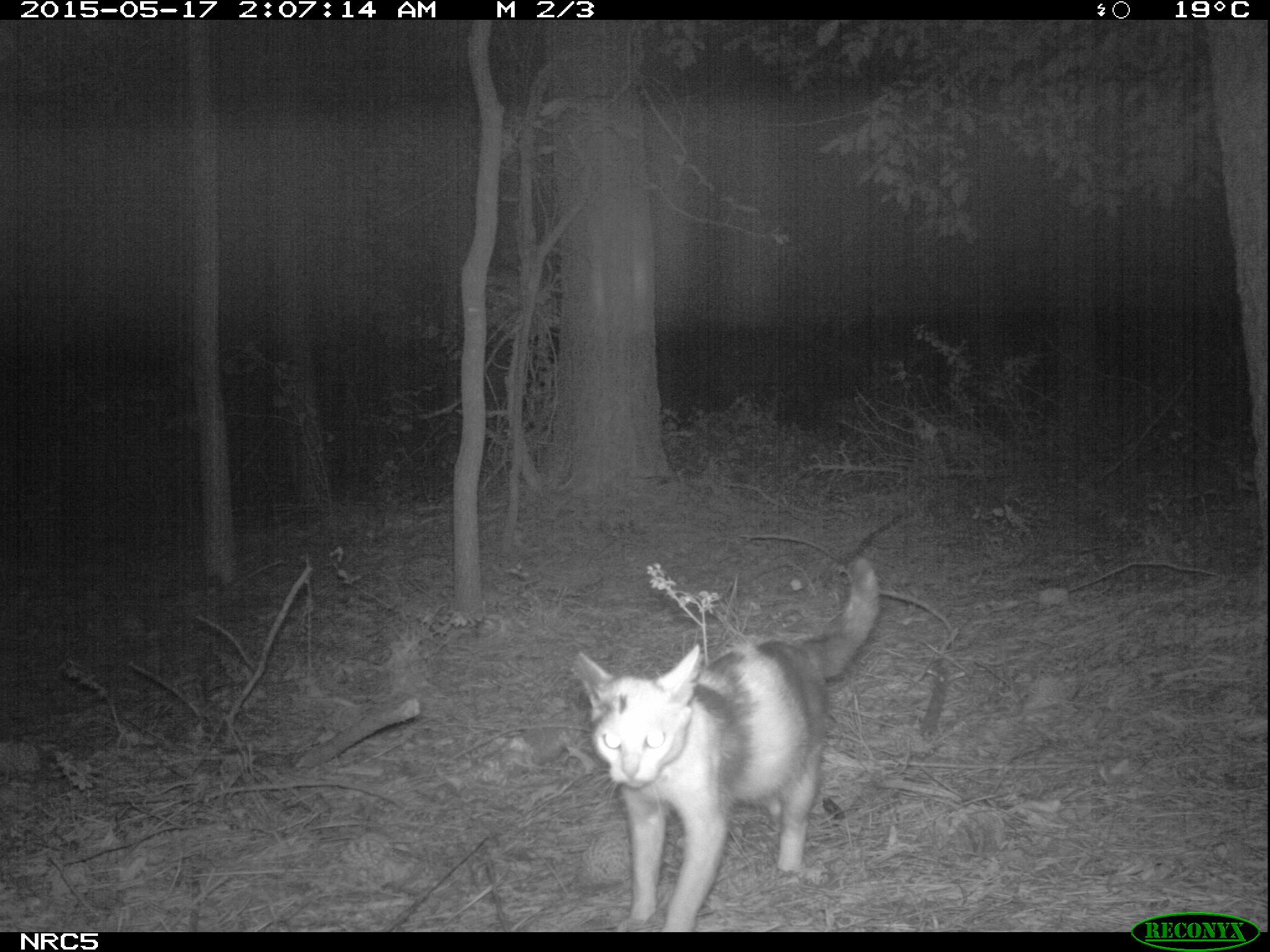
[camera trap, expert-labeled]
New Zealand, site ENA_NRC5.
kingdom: Animalia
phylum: Chordata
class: Mammalia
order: Carnivora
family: Felidae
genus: Felis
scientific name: Felis catus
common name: domestic cat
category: cat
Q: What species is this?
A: Cat (domestic cat) (Felis catus).